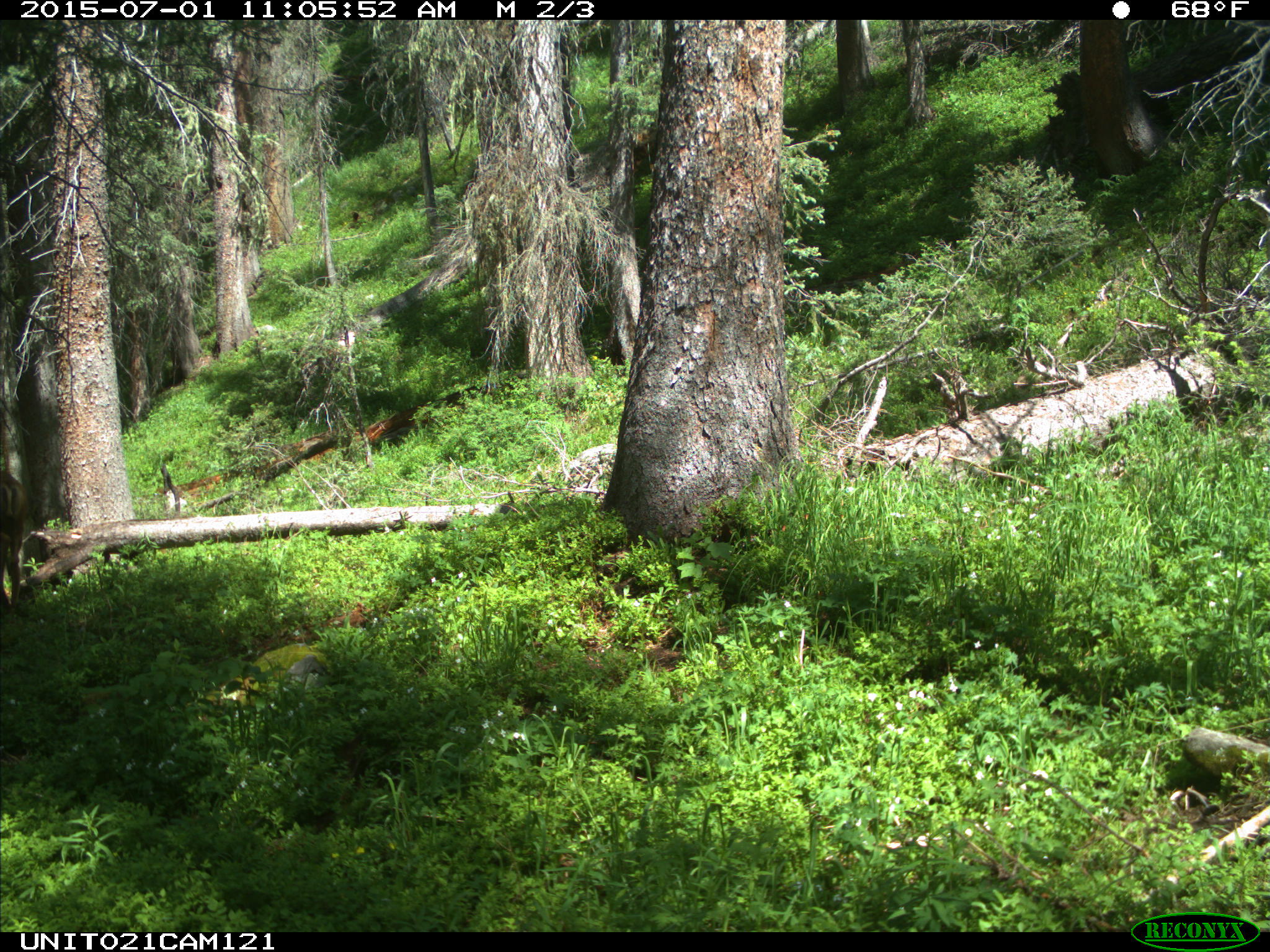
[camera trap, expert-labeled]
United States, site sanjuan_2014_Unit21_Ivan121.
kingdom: Animalia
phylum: Chordata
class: Mammalia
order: Artiodactyla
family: Cervidae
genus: Odocoileus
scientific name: Odocoileus hemionus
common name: mule deer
Odocoileus hemionus (mule deer).